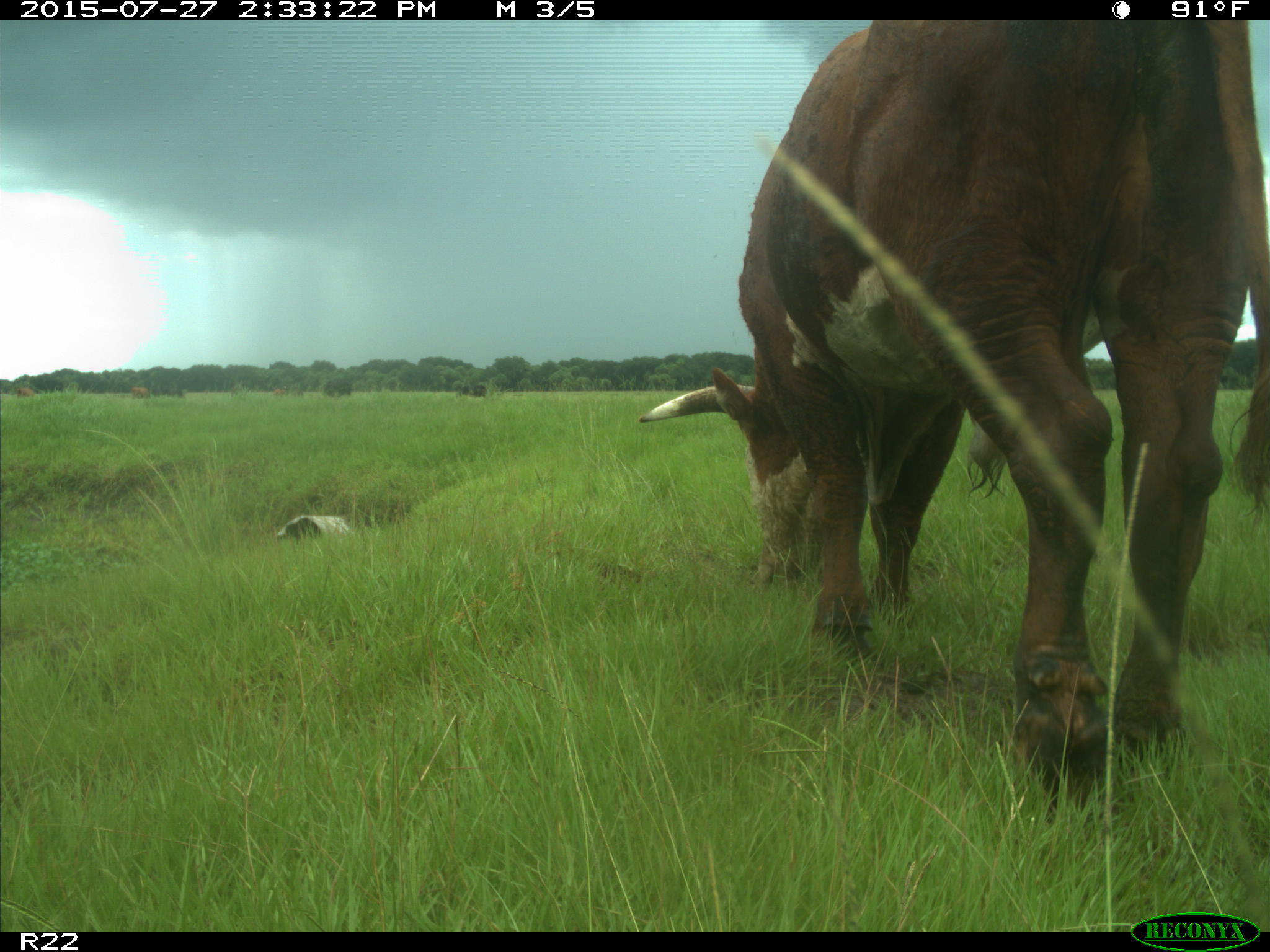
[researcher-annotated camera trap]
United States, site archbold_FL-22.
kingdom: Animalia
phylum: Chordata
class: Mammalia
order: Artiodactyla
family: Bovidae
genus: Bos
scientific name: Bos taurus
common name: domestic cow